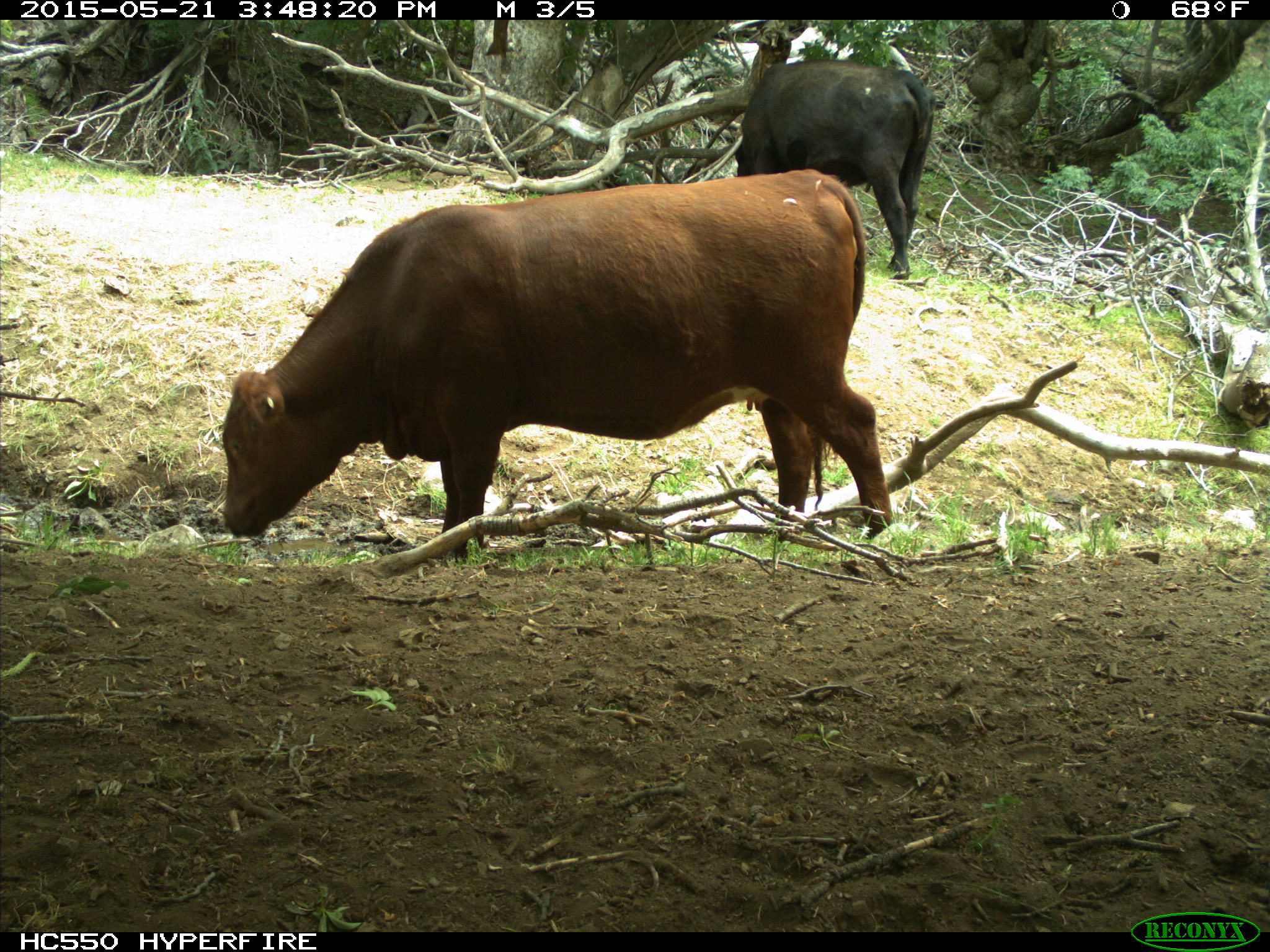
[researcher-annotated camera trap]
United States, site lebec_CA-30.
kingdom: Animalia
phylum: Chordata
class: Mammalia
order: Artiodactyla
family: Bovidae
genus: Bos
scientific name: Bos taurus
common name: domestic cow